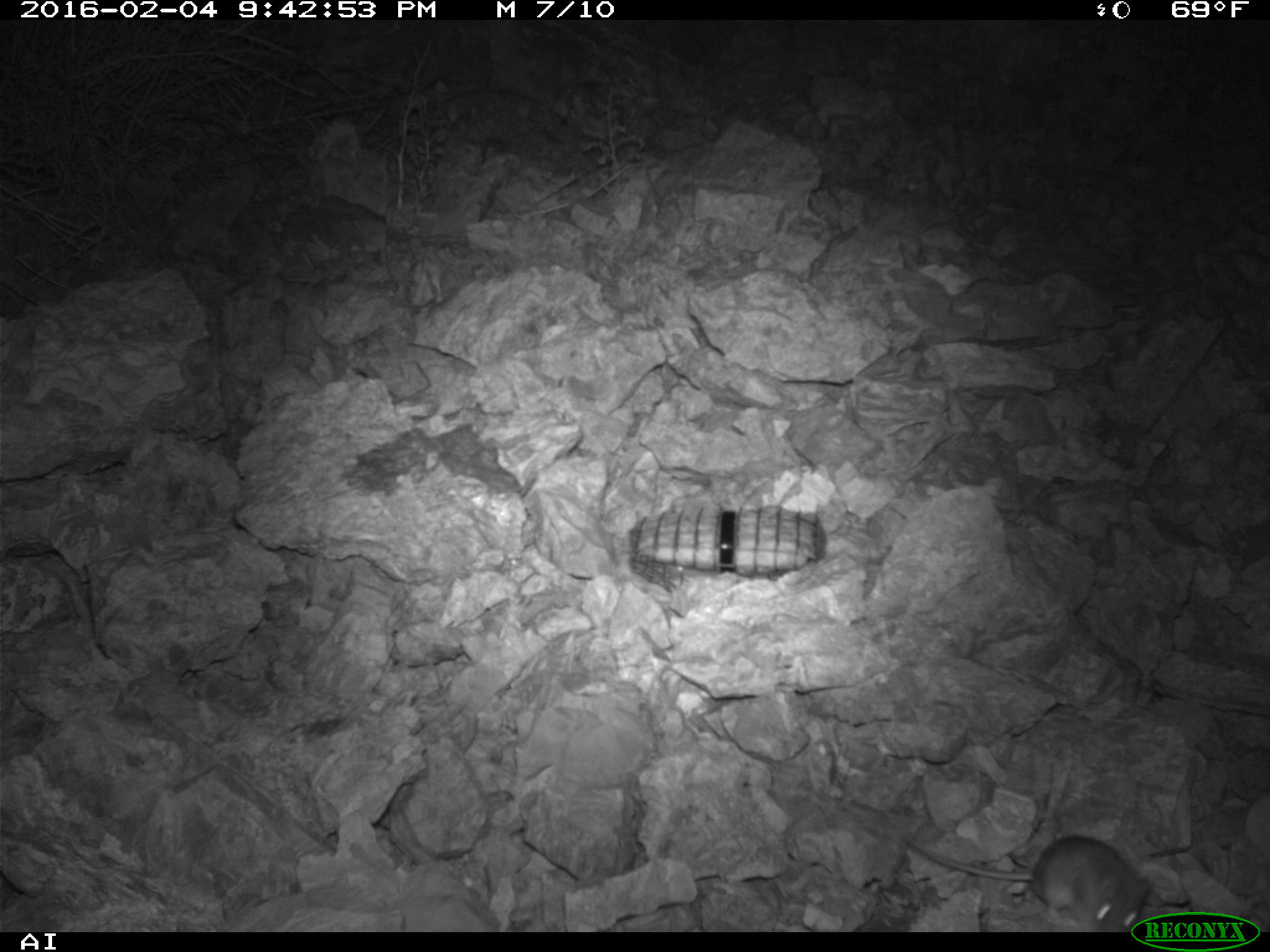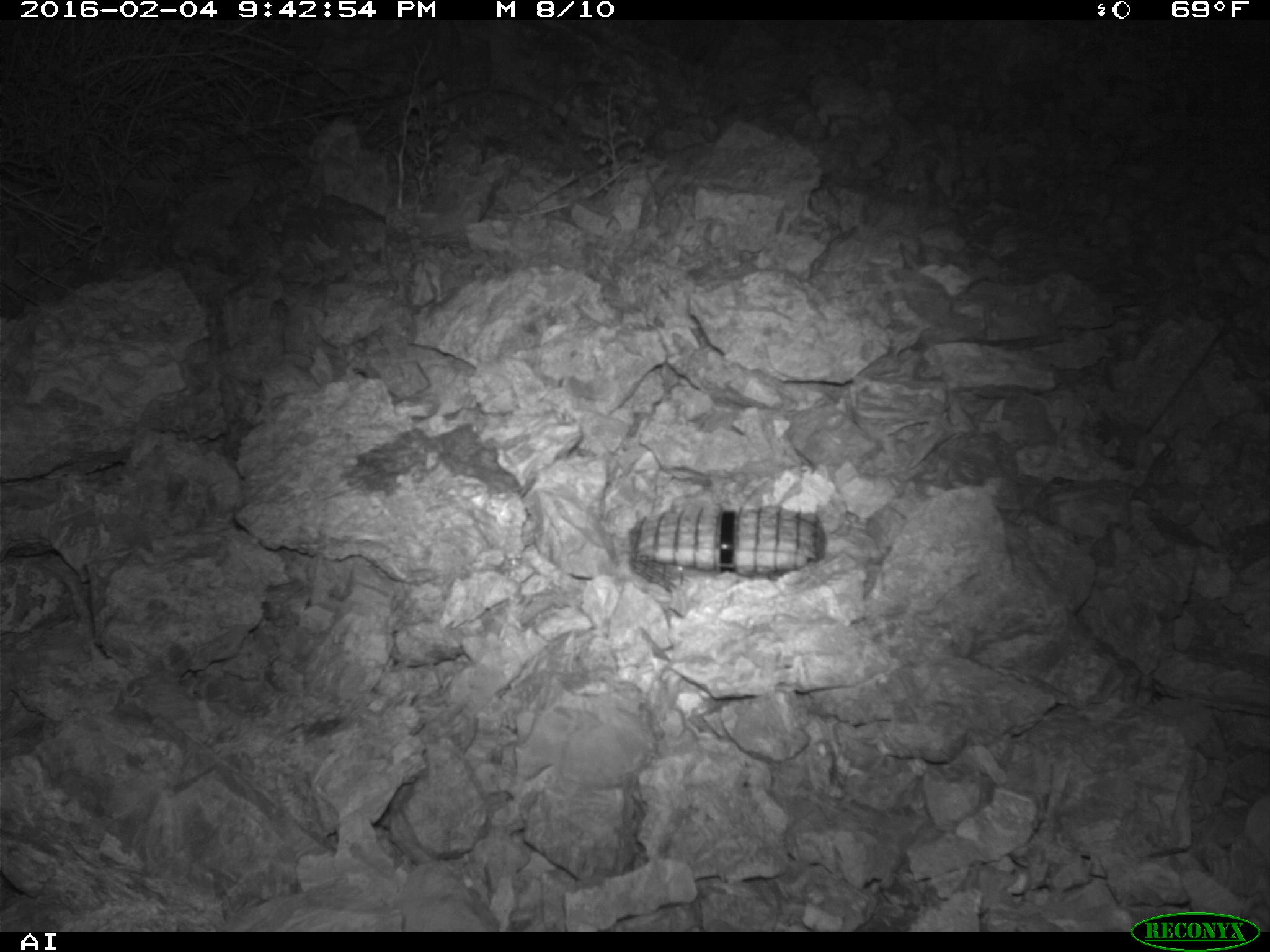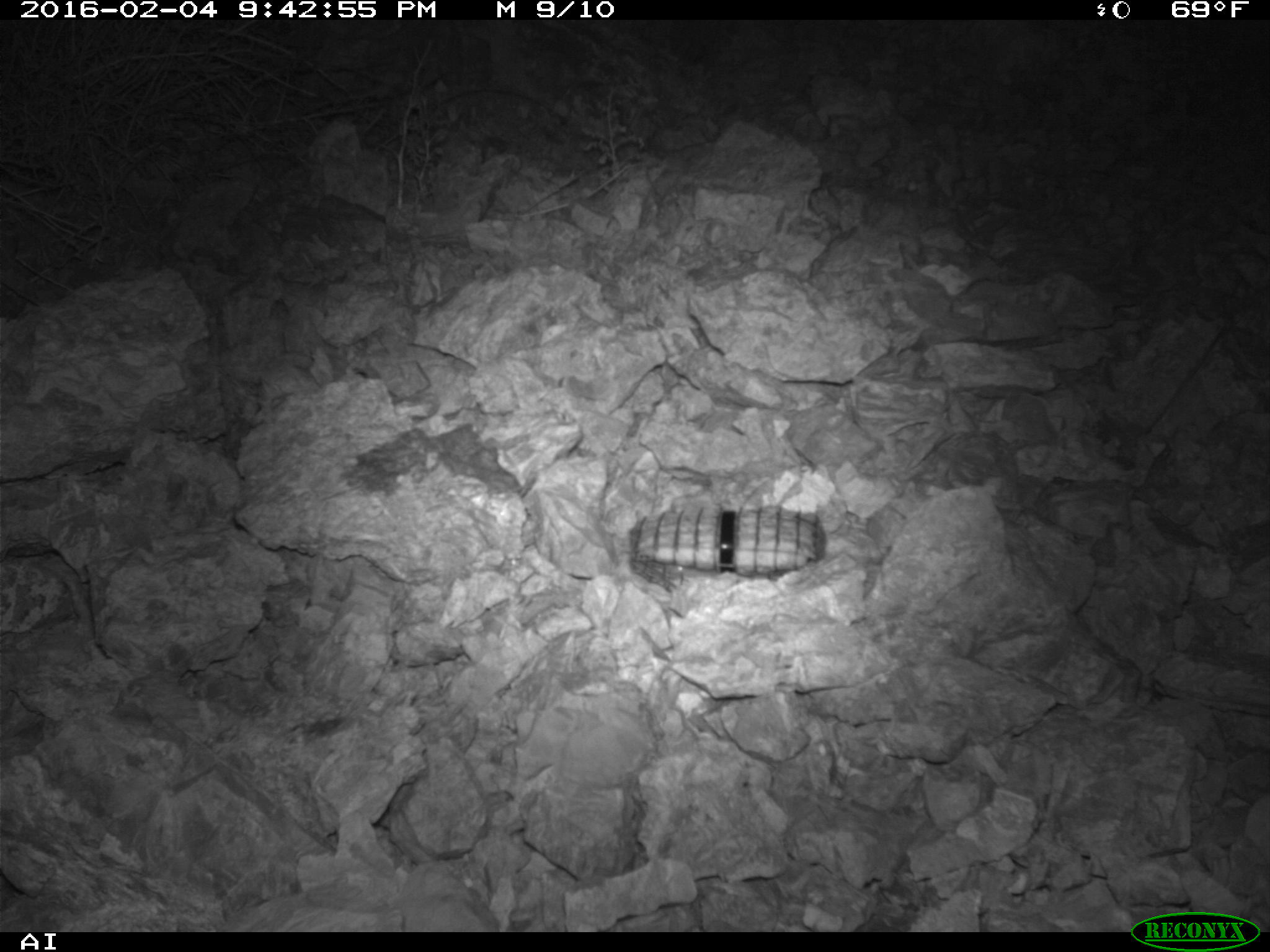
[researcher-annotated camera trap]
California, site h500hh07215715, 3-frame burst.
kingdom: Animalia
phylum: Chordata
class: Mammalia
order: Rodentia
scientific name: Rodentia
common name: rodent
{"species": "rodent (Rodentia)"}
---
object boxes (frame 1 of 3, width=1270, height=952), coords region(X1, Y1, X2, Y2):
rodent: region(907, 834, 1152, 932)